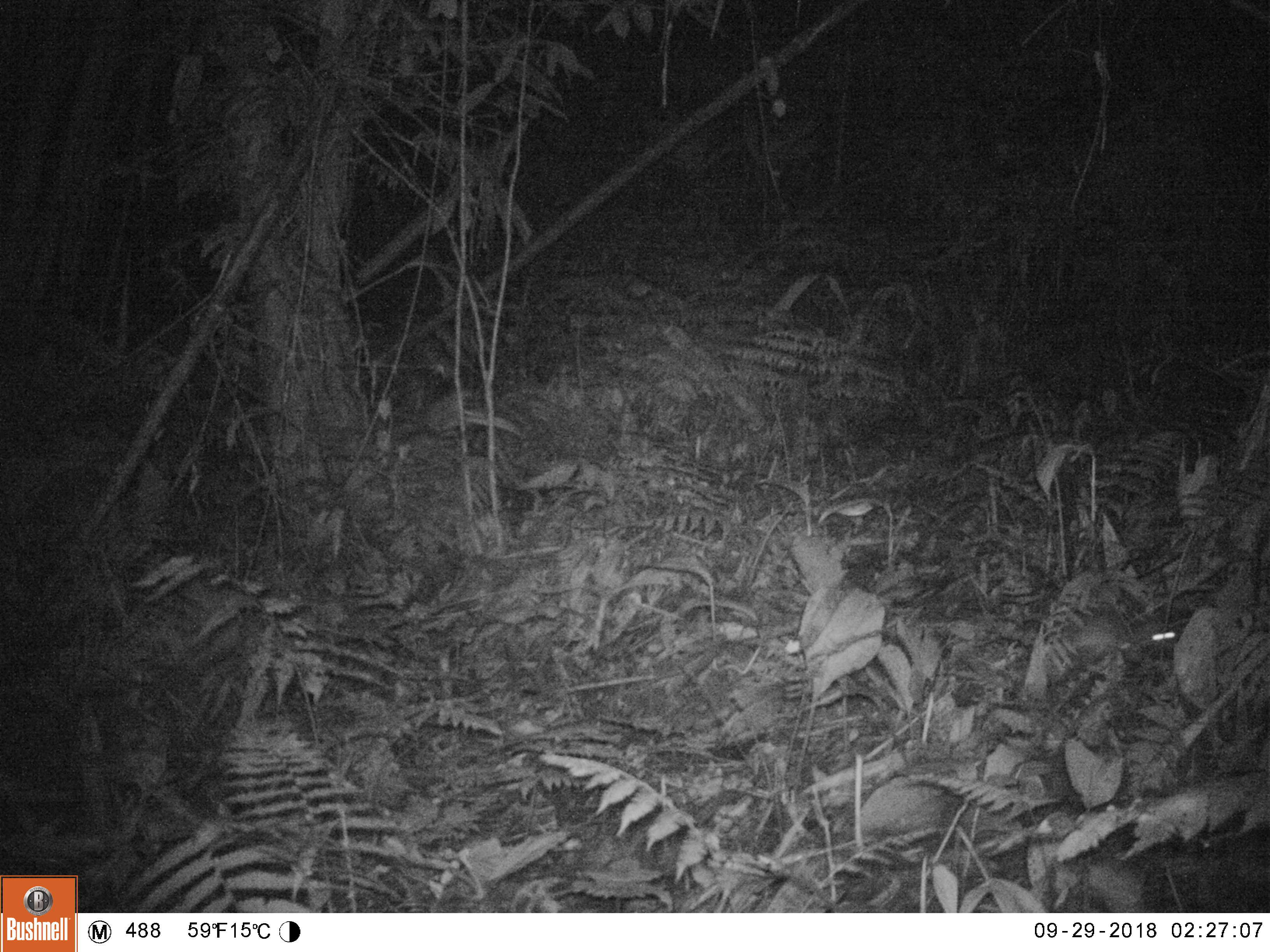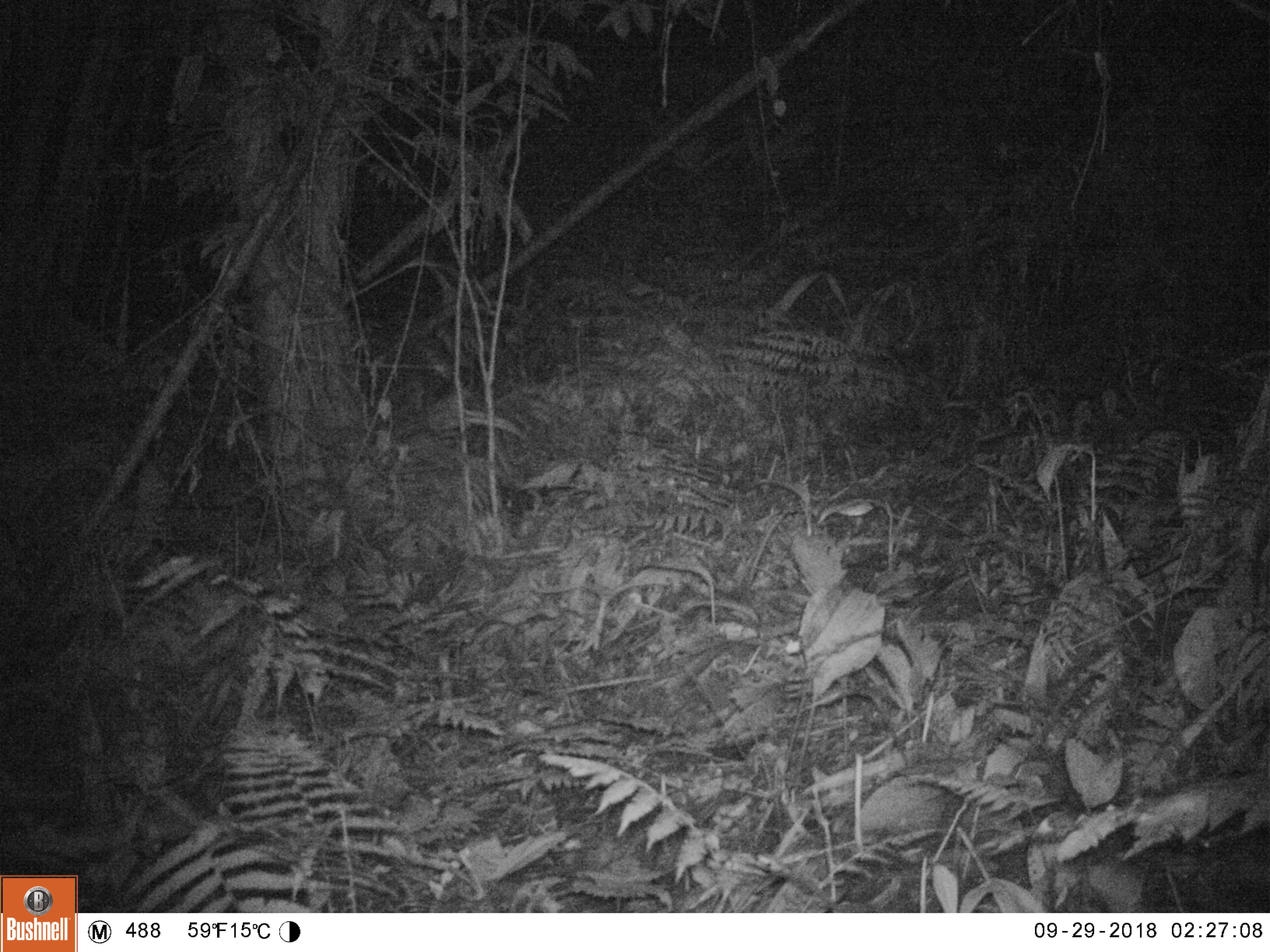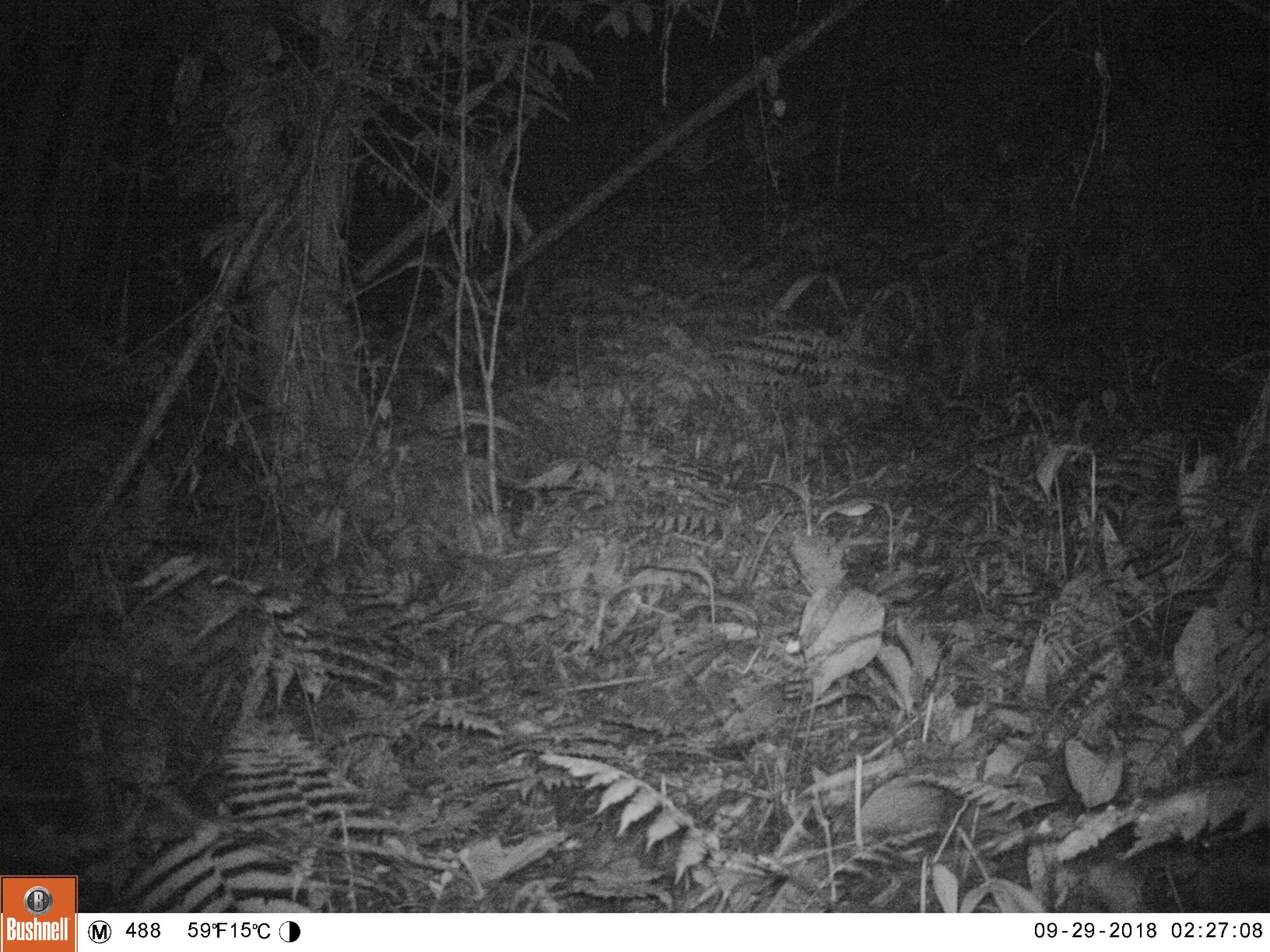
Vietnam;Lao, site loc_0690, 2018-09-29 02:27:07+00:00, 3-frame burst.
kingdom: Animalia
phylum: Chordata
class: Mammalia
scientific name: Mammalia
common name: mammal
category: unidentified small mammal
Unidentified small mammal (mammal) (Mammalia). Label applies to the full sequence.